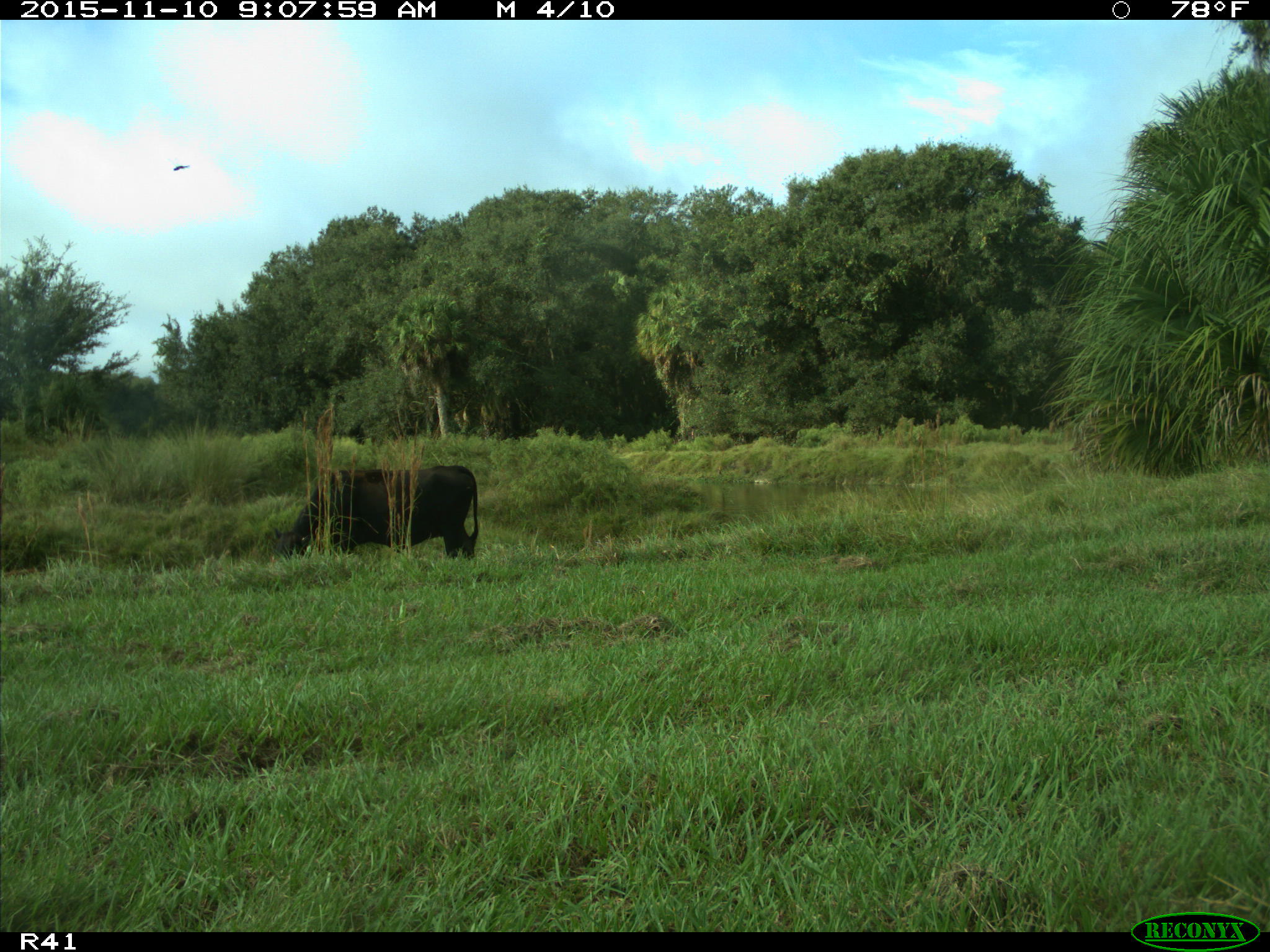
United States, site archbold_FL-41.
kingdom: Animalia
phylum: Chordata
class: Mammalia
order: Artiodactyla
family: Bovidae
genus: Bos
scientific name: Bos taurus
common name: domestic cow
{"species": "Bos taurus (domestic cow)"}